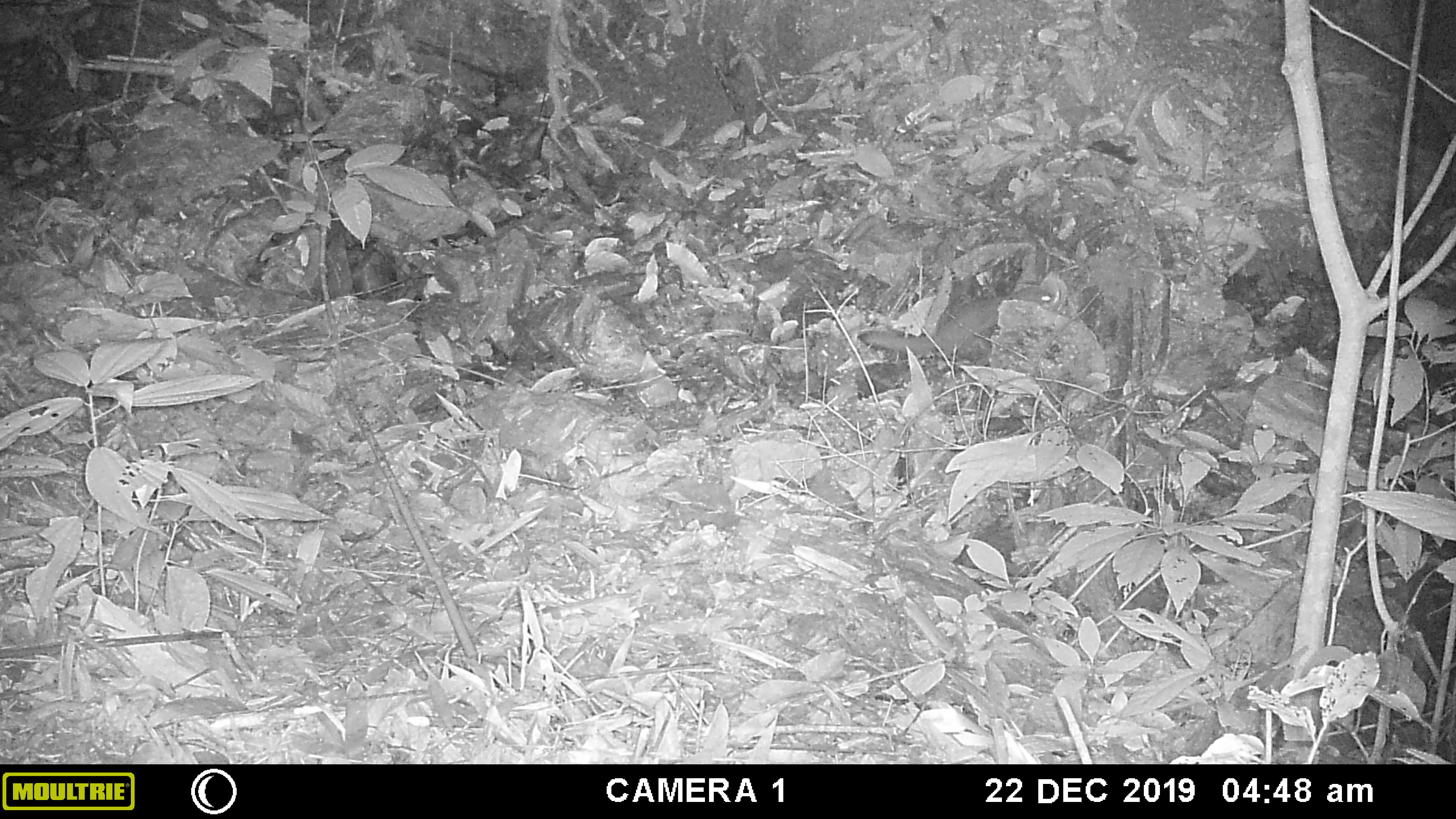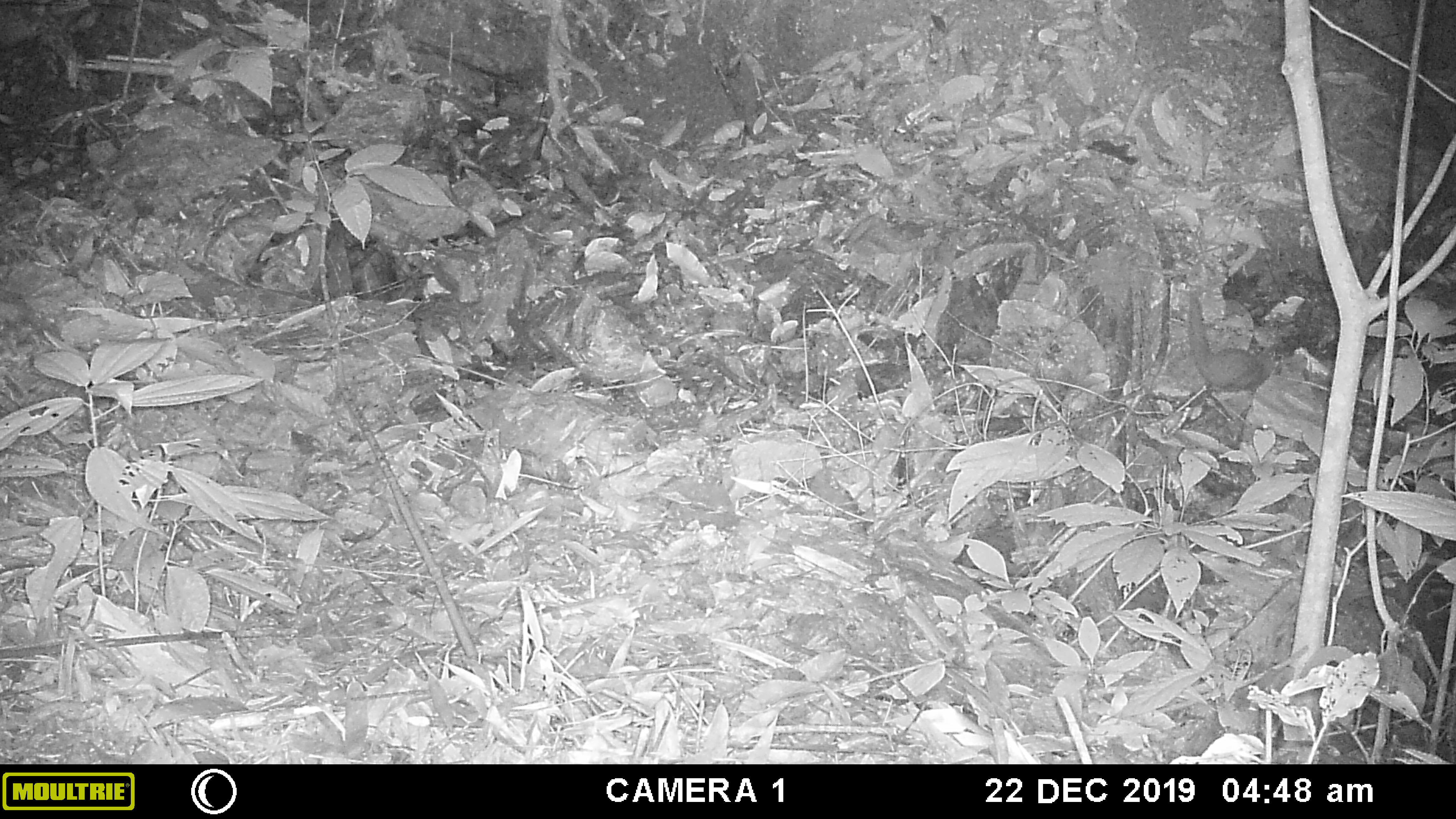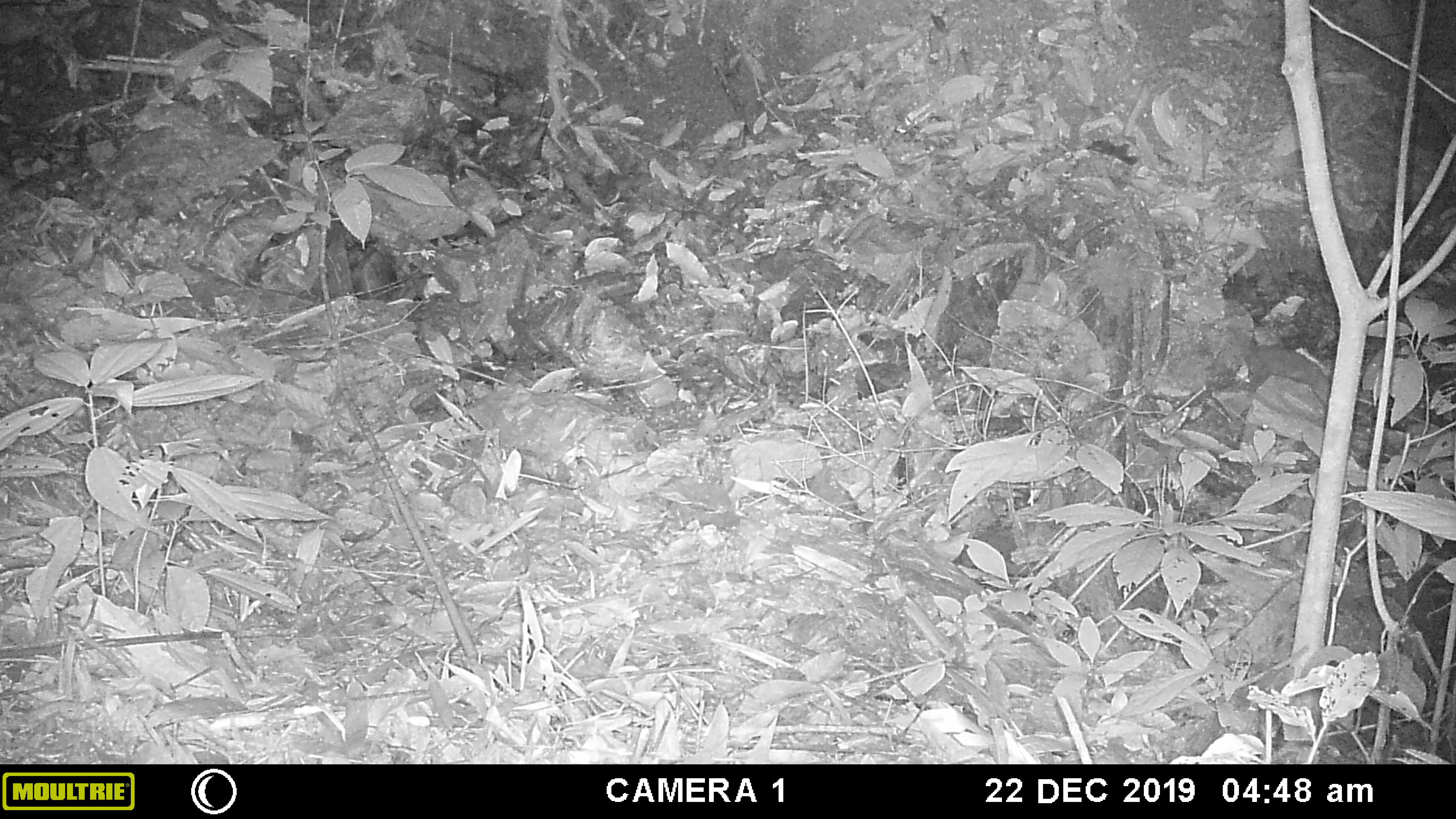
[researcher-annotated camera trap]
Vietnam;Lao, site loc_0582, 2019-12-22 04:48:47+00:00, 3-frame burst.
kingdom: Animalia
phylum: Chordata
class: Mammalia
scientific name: Mammalia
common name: mammal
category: unidentified small mammal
Unidentified small mammal (mammal) (Mammalia). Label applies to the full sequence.